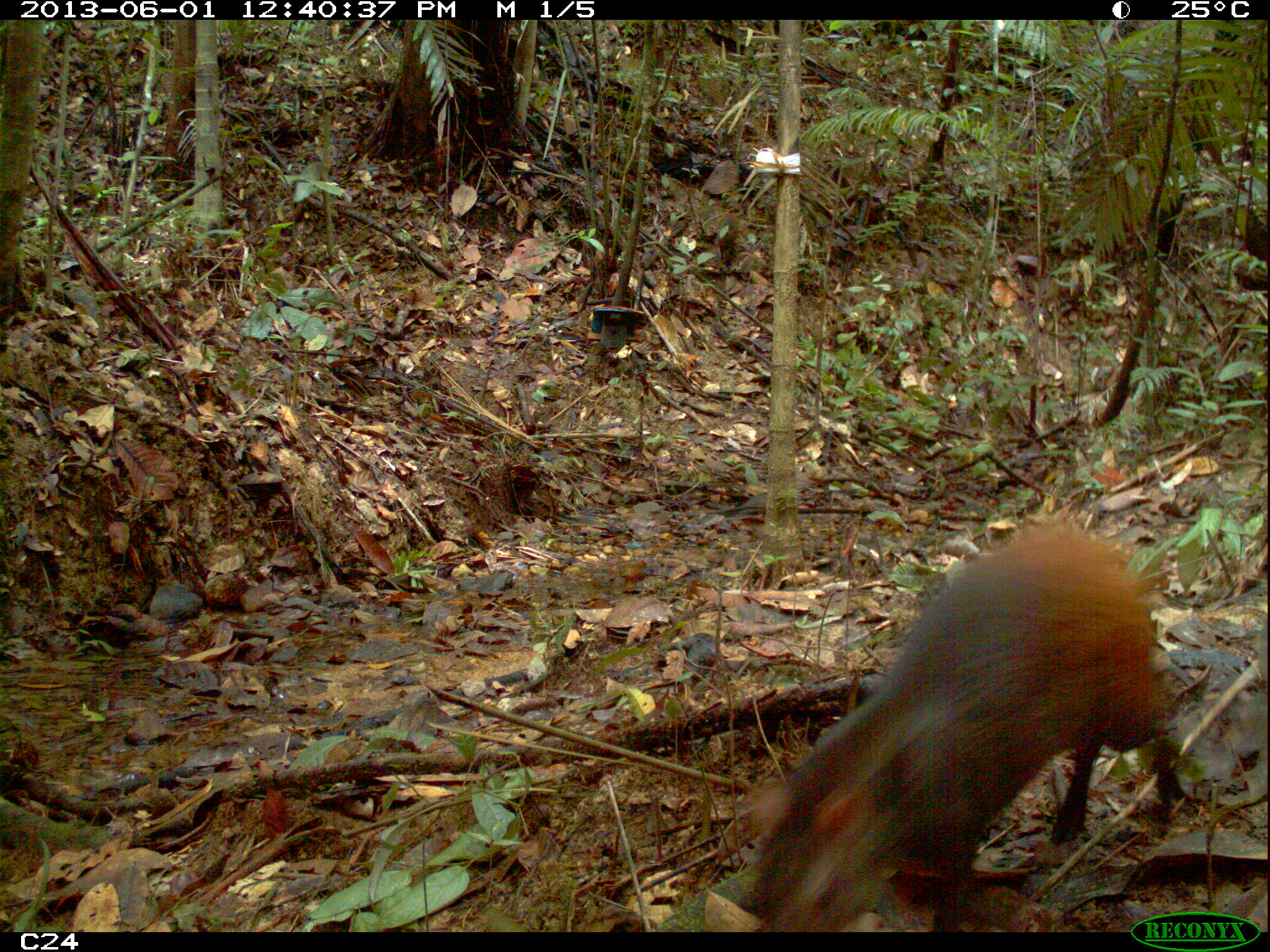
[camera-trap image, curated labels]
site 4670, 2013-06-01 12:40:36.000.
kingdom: Animalia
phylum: Chordata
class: Mammalia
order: Rodentia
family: Dasyproctidae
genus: Dasyprocta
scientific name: Dasyprocta leporina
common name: red-rumped agouti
Dasyprocta leporina (red-rumped agouti), count 2, age adult.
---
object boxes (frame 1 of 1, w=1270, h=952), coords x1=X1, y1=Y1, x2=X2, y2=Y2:
dasyprocta leporina: x1=735, y1=521, x2=1182, y2=929